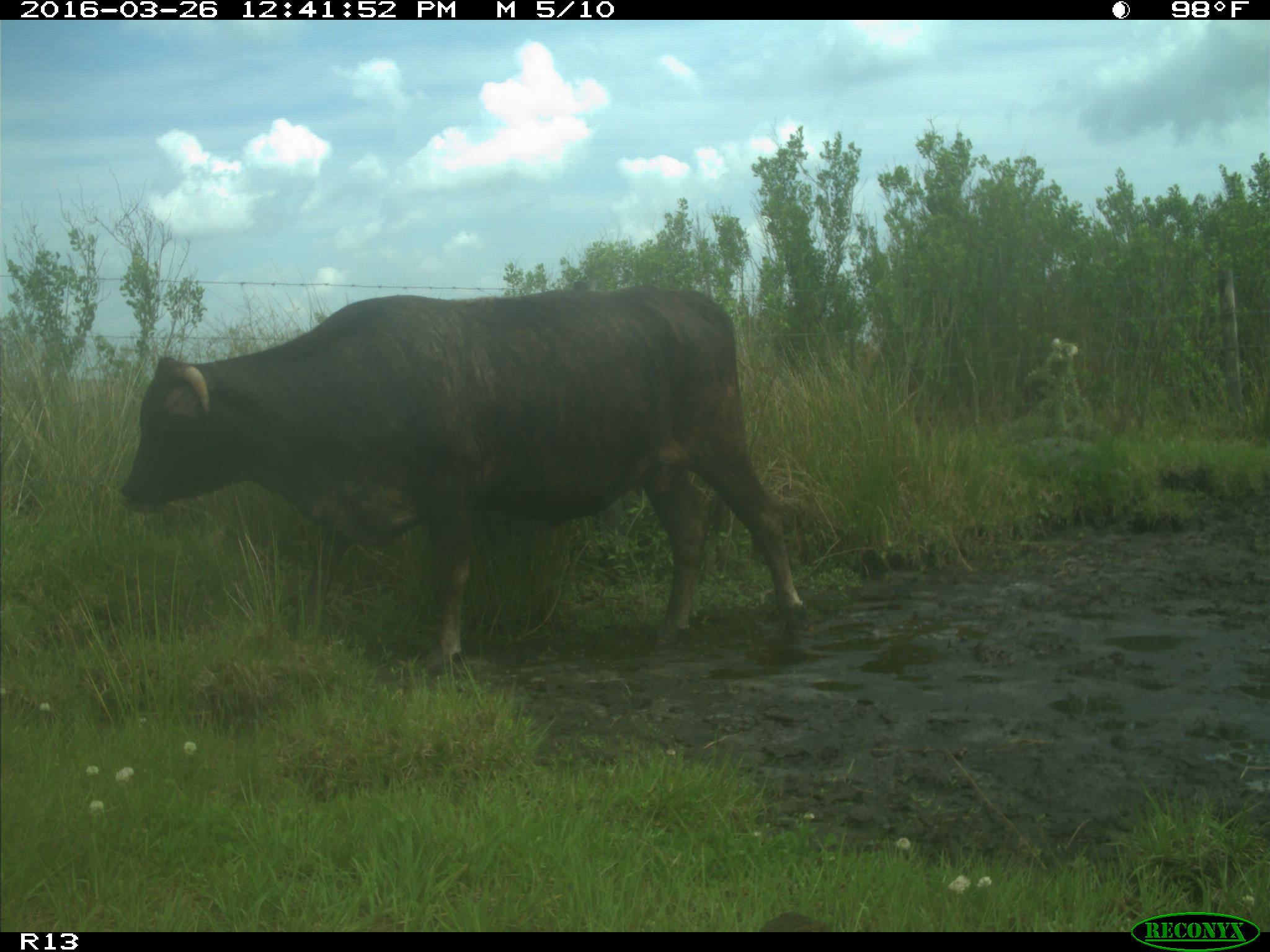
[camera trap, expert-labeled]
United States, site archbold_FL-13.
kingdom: Animalia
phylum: Chordata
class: Mammalia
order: Artiodactyla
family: Bovidae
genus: Bos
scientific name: Bos taurus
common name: domestic cow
Bos taurus (domestic cow).